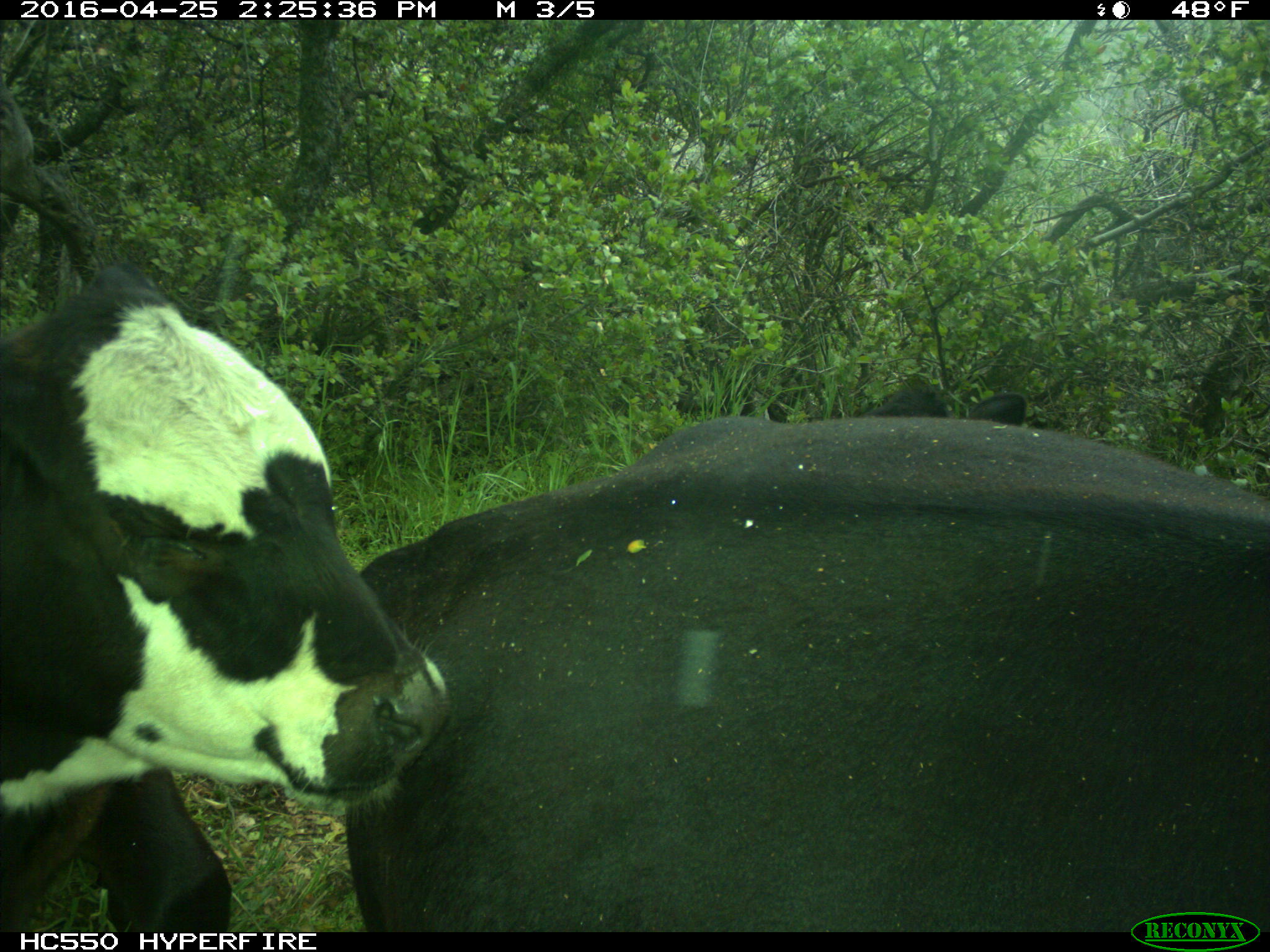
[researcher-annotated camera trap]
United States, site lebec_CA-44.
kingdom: Animalia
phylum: Chordata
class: Mammalia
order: Artiodactyla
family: Bovidae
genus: Bos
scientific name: Bos taurus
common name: domestic cow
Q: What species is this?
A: Bos taurus (domestic cow).